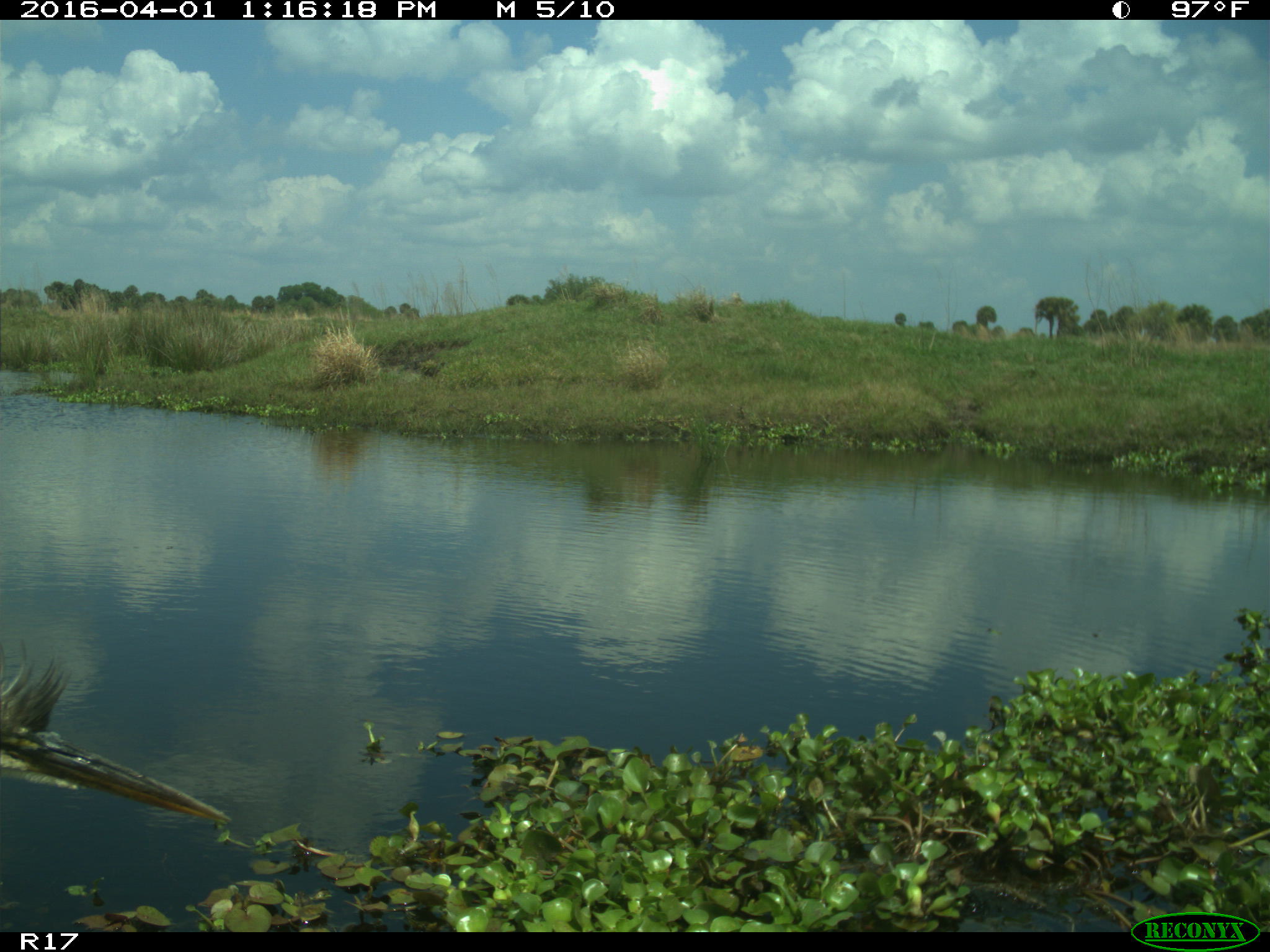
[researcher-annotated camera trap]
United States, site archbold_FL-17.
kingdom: Animalia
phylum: Chordata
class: Aves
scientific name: Aves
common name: birds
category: unidentified bird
Unidentified bird (birds) (Aves).